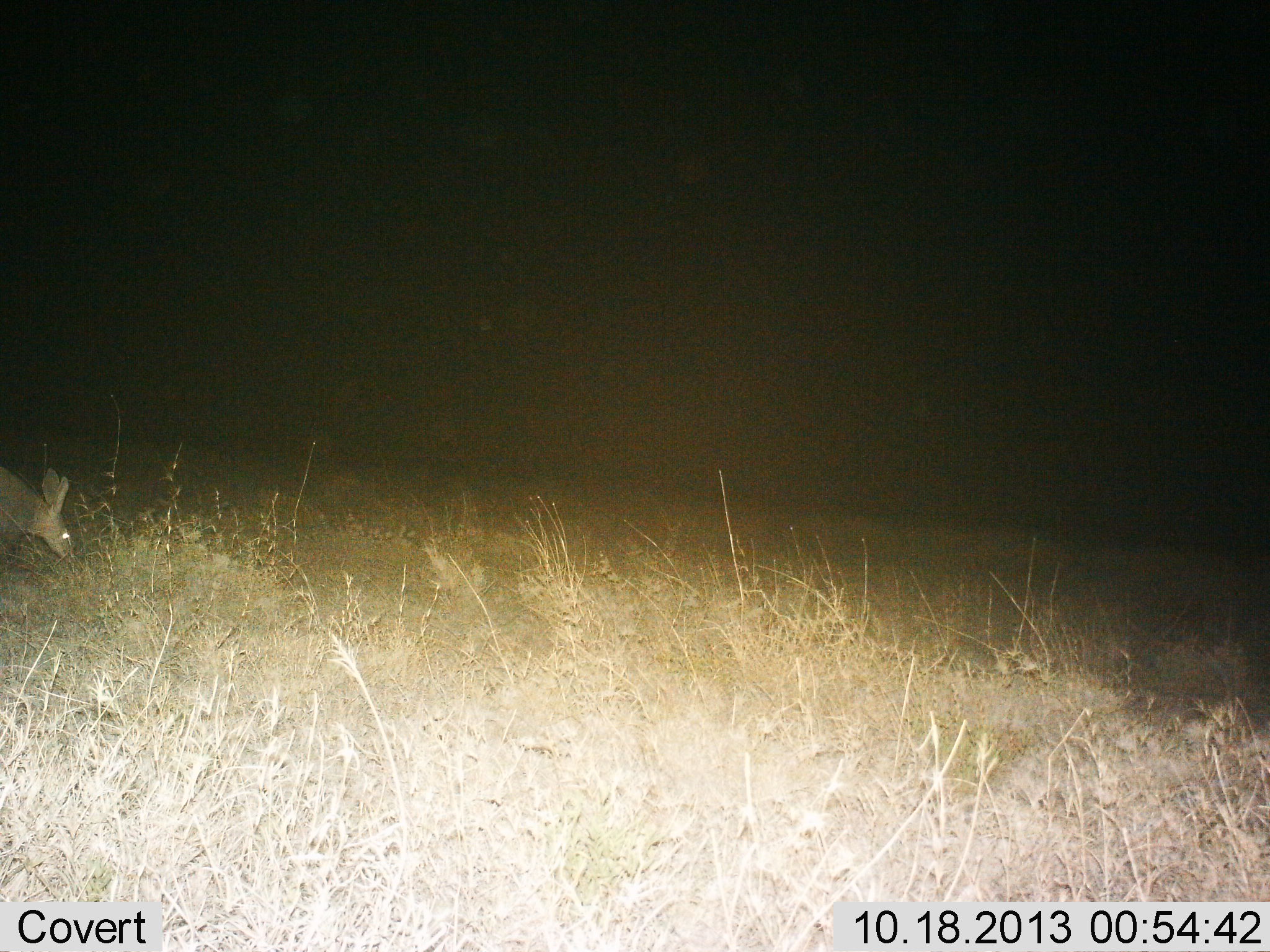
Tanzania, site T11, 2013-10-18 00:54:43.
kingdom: Animalia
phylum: Chordata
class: Mammalia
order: Tubulidentata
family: Orycteropodidae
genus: Orycteropus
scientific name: Orycteropus afer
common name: aardvark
Aardvark (Orycteropus afer), count 1. Behavior (volunteer vote fractions): standing 17%, resting 0%, moving 33%, interacting 0%. Young present (vote fraction): 0%. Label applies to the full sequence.